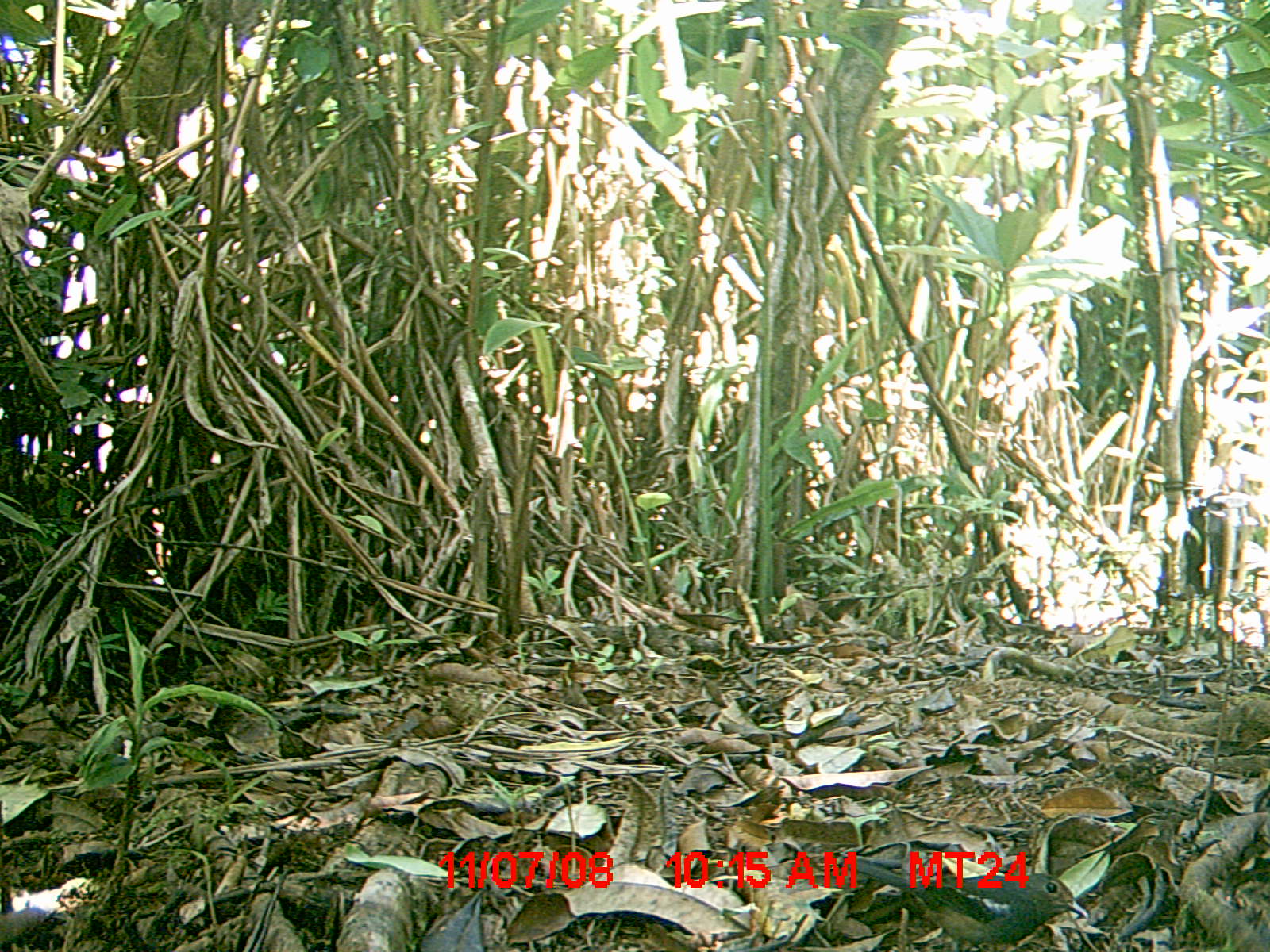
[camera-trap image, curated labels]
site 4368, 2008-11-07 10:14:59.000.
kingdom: Animalia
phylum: Chordata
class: Aves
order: Passeriformes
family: Muscicapidae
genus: Copsychus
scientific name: Copsychus albospecularis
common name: madagascar magpie-robin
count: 1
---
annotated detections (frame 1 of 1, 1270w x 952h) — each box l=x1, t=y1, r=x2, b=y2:
copsychus albospecularis: l=835, t=854, r=1090, b=952